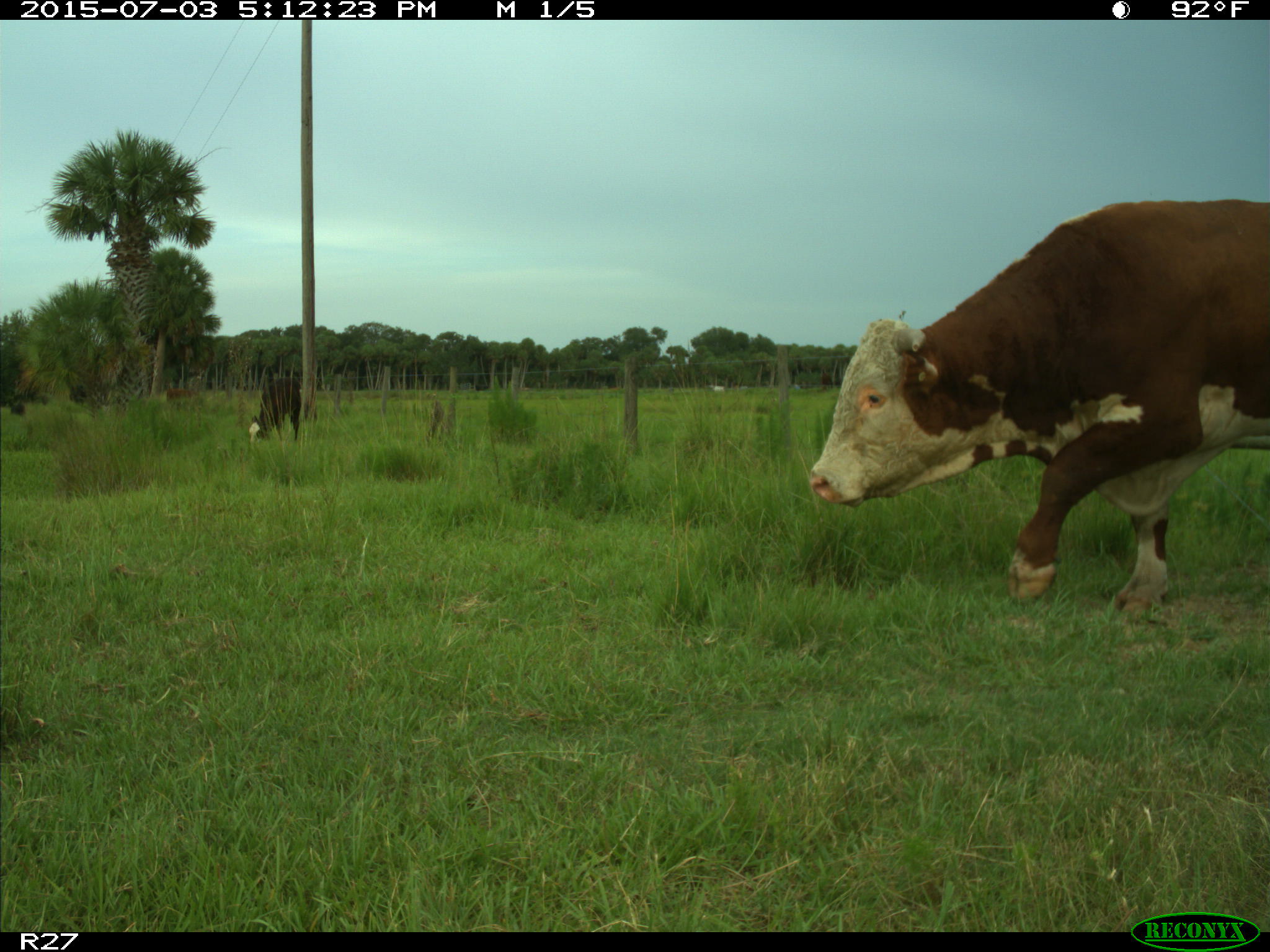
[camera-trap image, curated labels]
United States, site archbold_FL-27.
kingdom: Animalia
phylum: Chordata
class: Mammalia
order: Artiodactyla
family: Bovidae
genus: Bos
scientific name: Bos taurus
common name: domestic cow